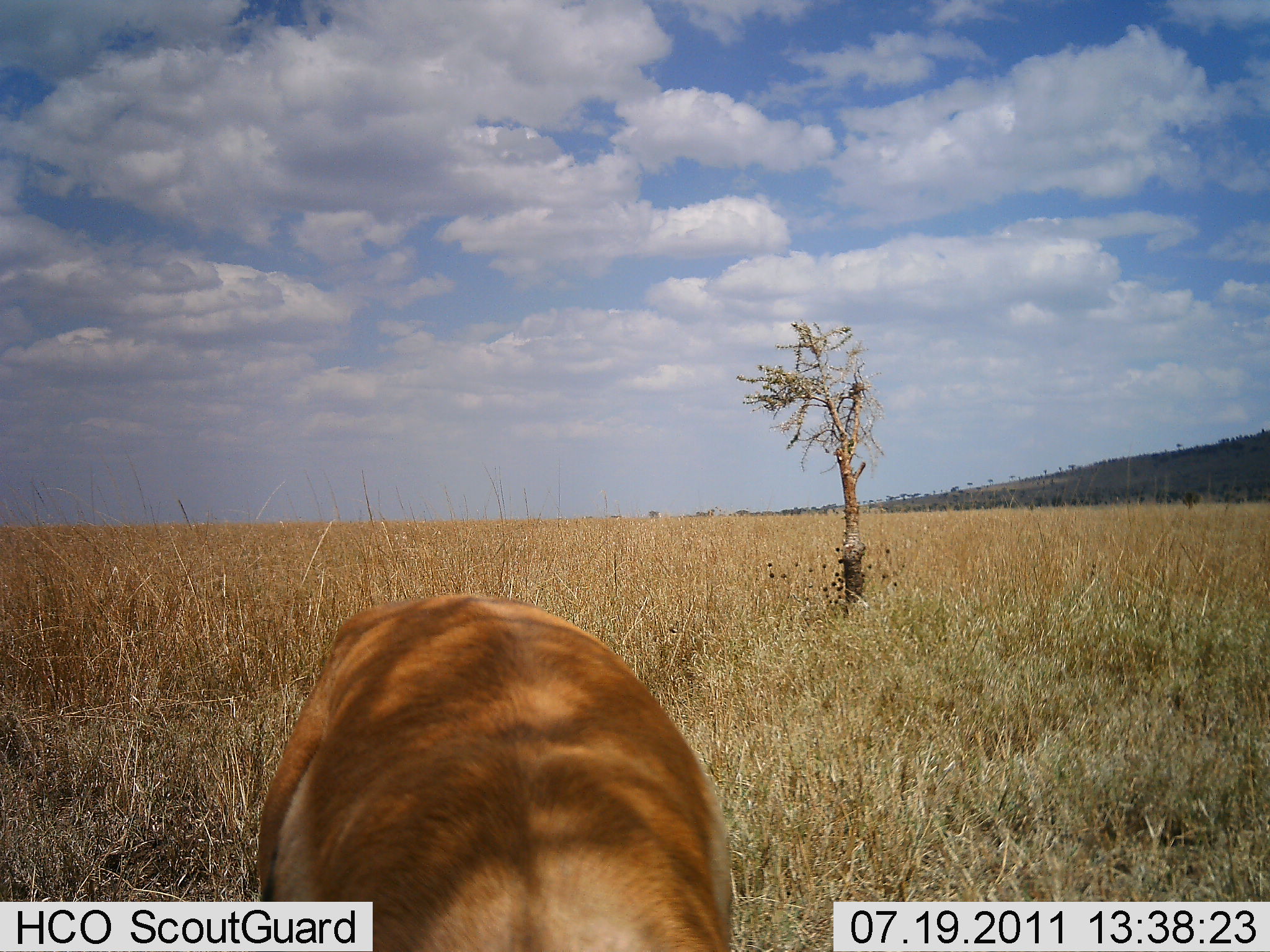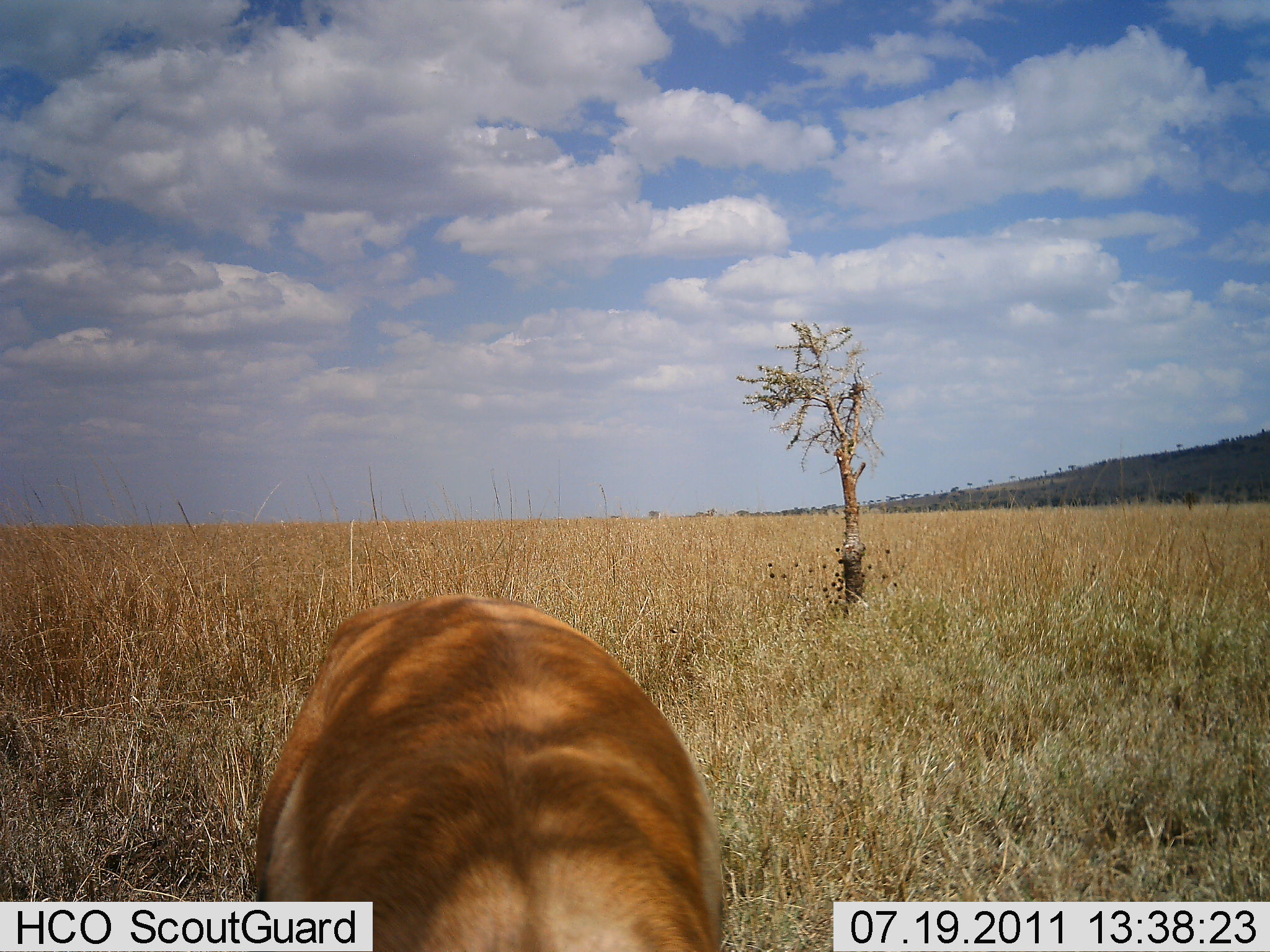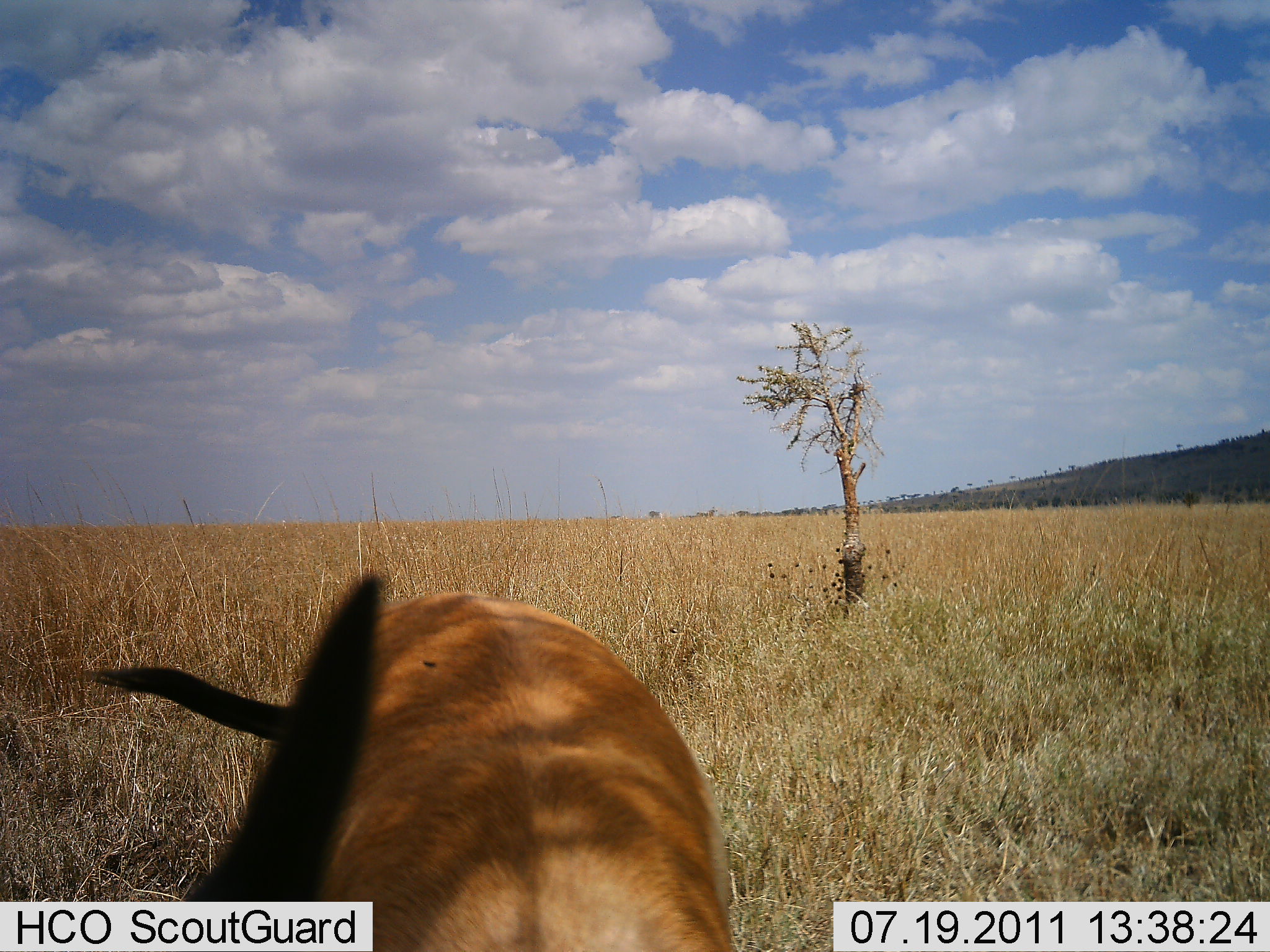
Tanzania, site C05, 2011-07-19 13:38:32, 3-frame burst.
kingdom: Animalia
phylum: Chordata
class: Mammalia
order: Artiodactyla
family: Bovidae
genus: Nanger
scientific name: Nanger granti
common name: grant's gazelle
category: gazellegrants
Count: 1.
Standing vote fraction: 40%.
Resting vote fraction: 0%.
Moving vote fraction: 20%.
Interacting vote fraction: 0%.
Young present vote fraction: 0%.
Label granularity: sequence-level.